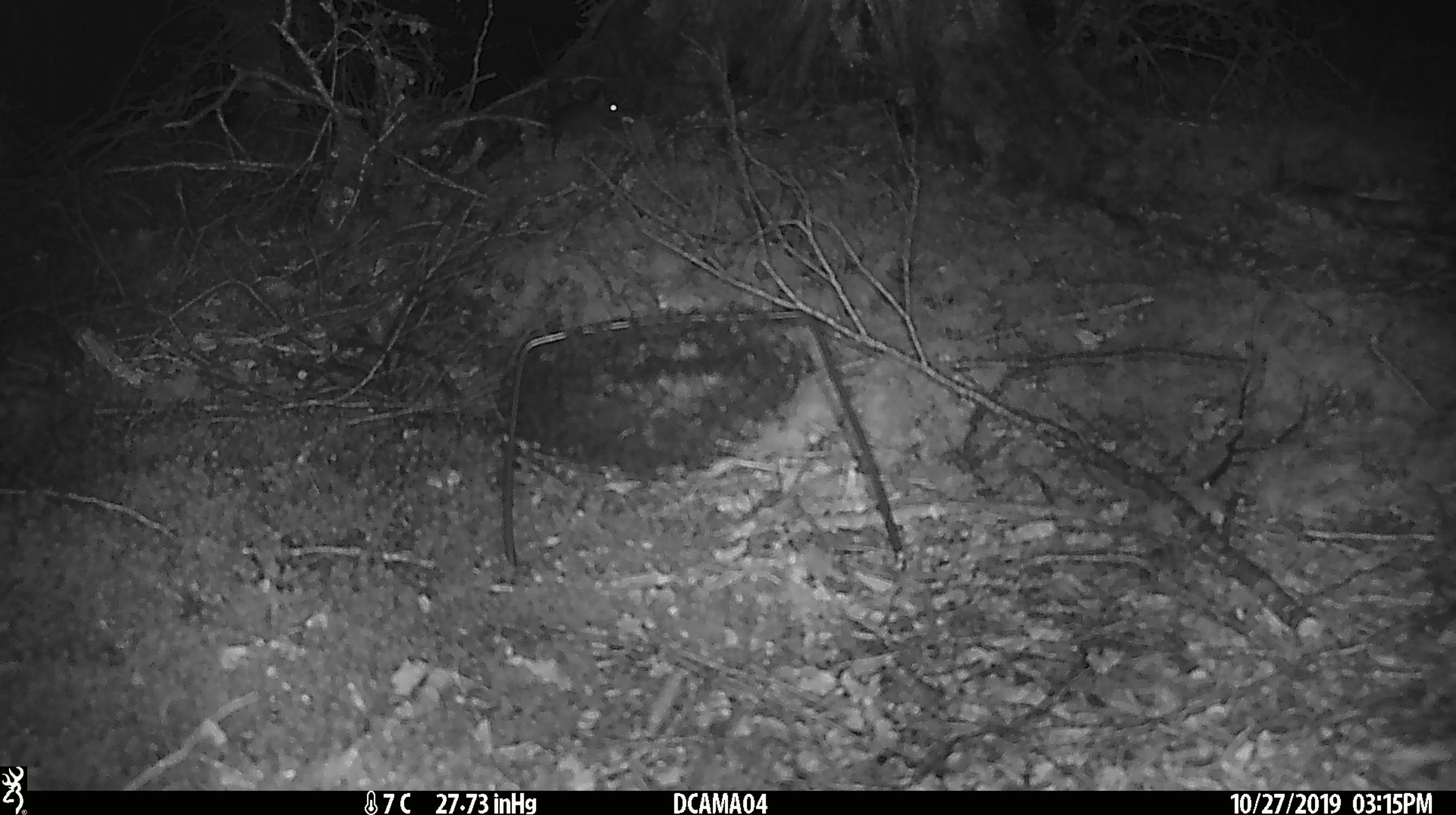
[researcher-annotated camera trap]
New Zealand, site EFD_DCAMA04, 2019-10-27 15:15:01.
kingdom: Animalia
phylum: Chordata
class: Mammalia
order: Rodentia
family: Muridae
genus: Mus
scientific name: Mus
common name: mouse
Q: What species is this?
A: Mouse (Mus).